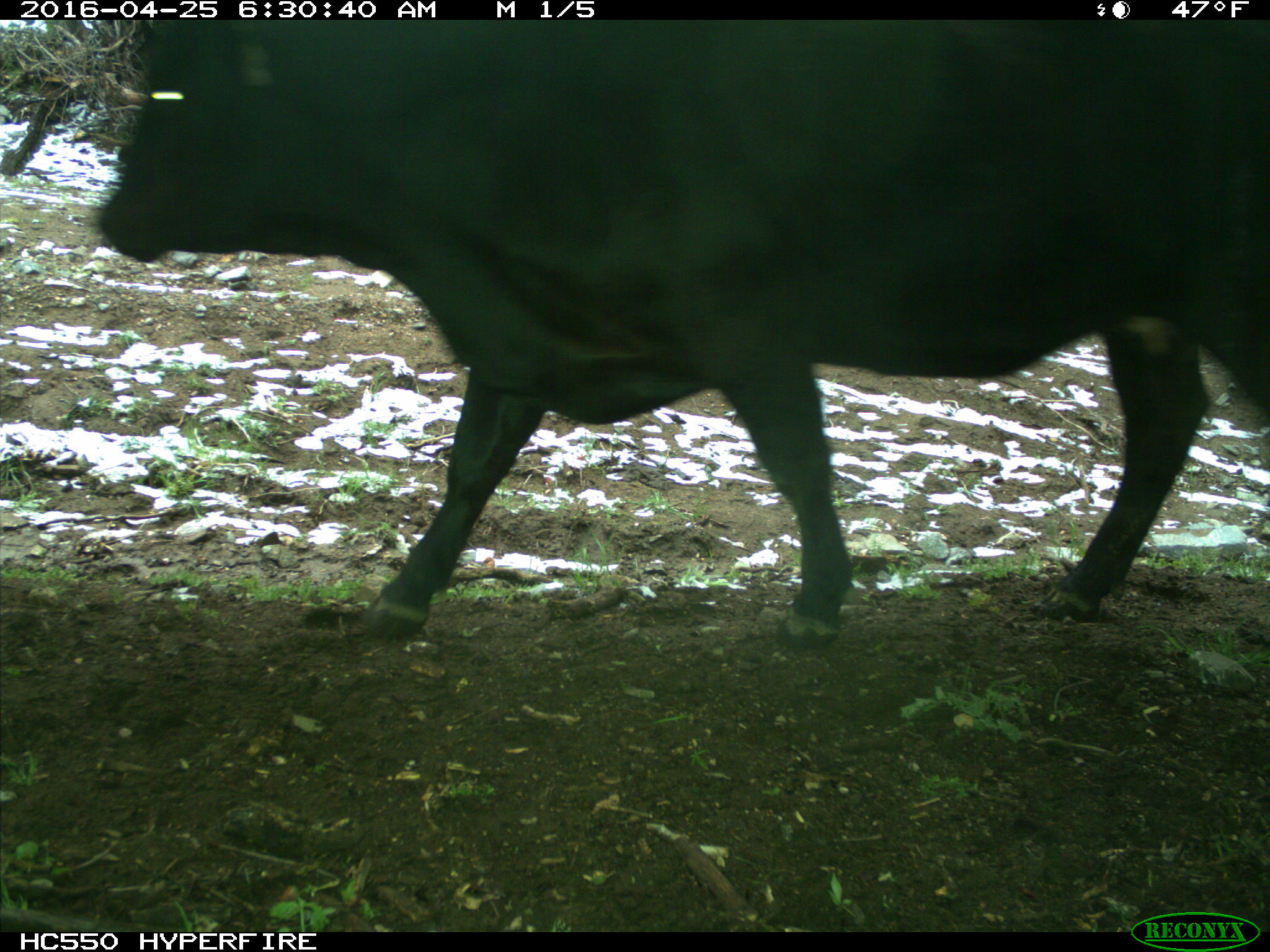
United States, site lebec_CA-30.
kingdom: Animalia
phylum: Chordata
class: Mammalia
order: Artiodactyla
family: Bovidae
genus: Bos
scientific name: Bos taurus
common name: domestic cow